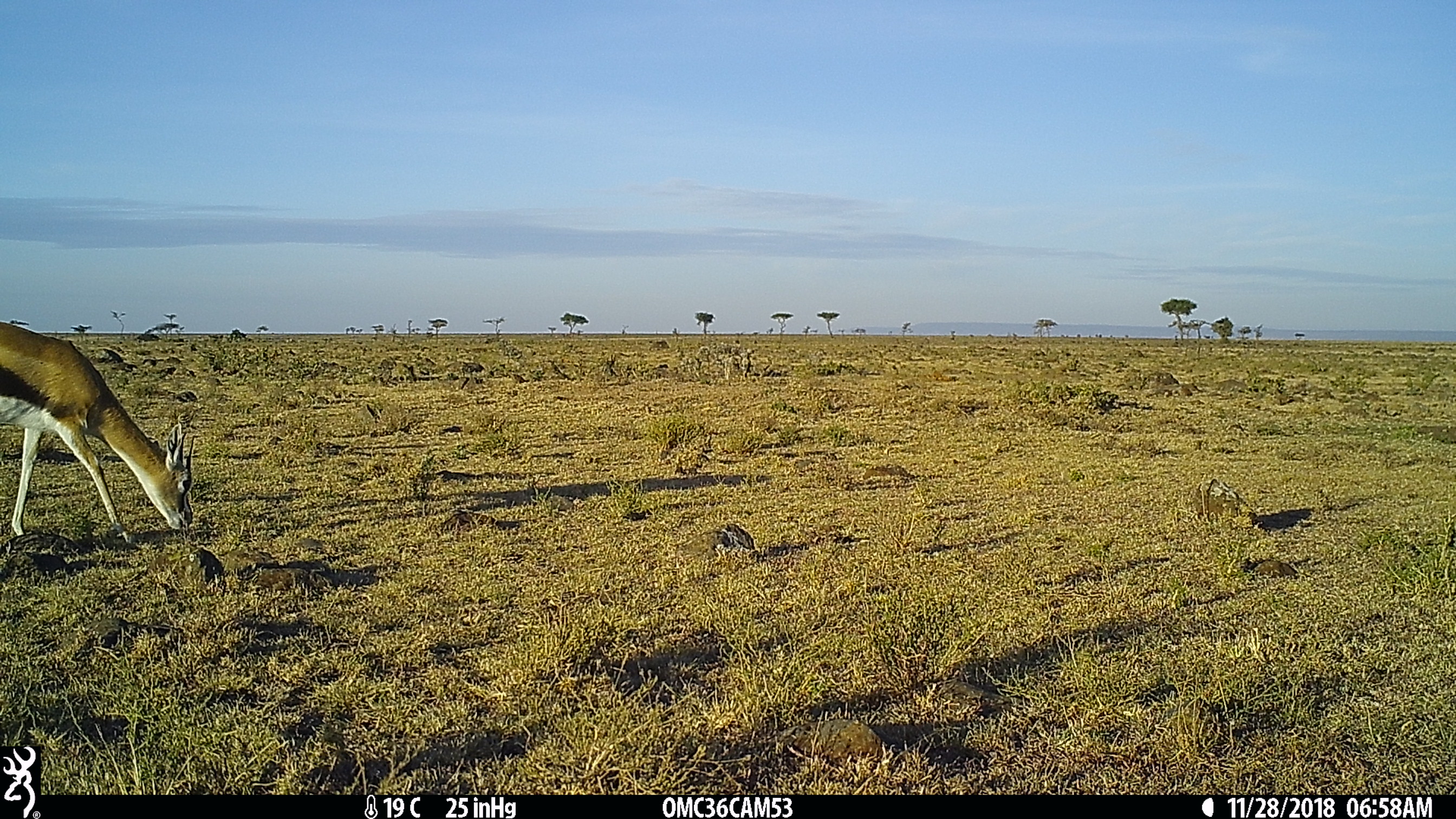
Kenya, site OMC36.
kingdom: Animalia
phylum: Chordata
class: Mammalia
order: Artiodactyla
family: Bovidae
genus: Eudorcas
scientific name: Eudorcas thomsonii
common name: thomon's gazelle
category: gazelle thomsons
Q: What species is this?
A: Gazelle thomsons (thomon's gazelle) (Eudorcas thomsonii).